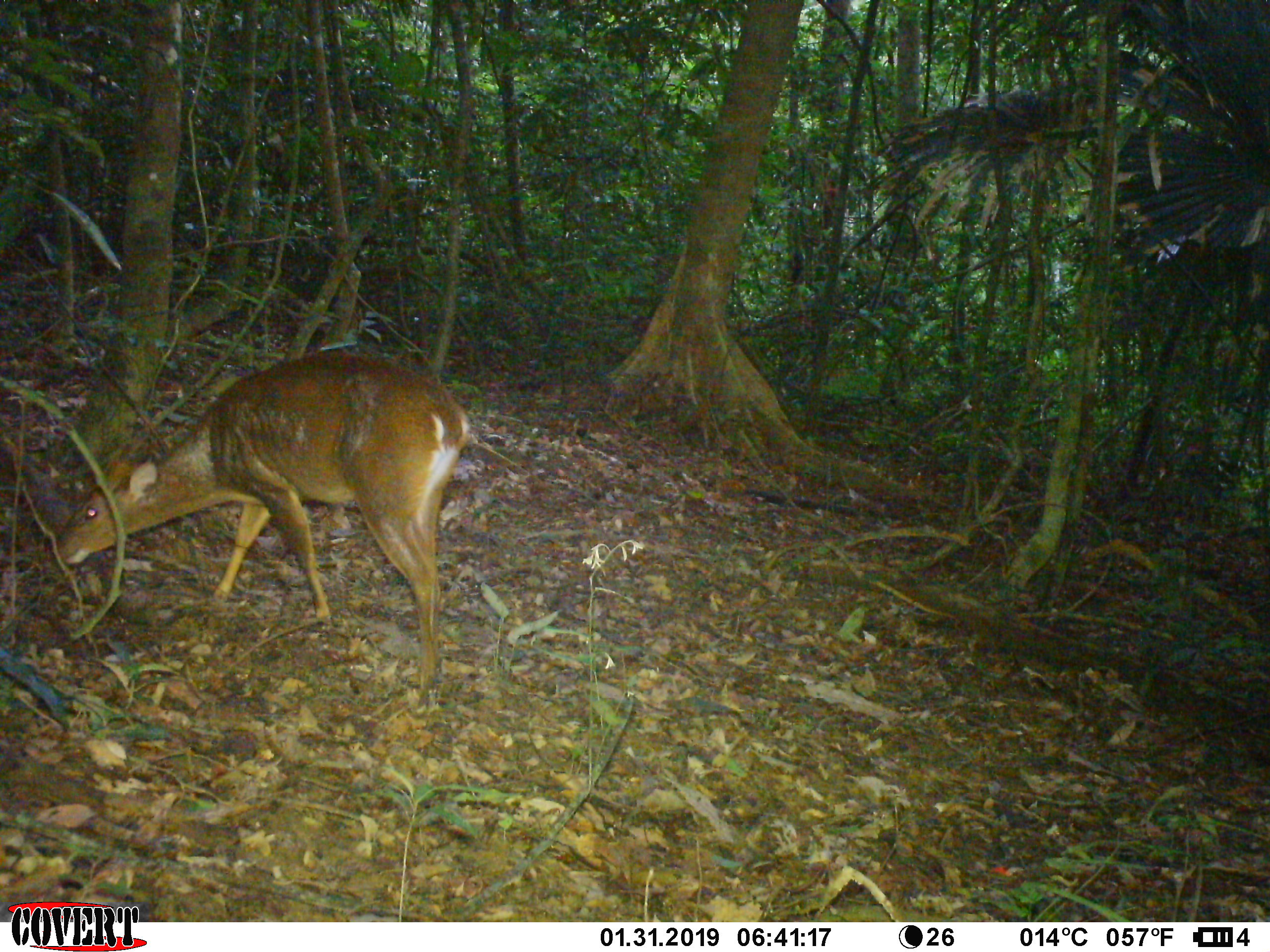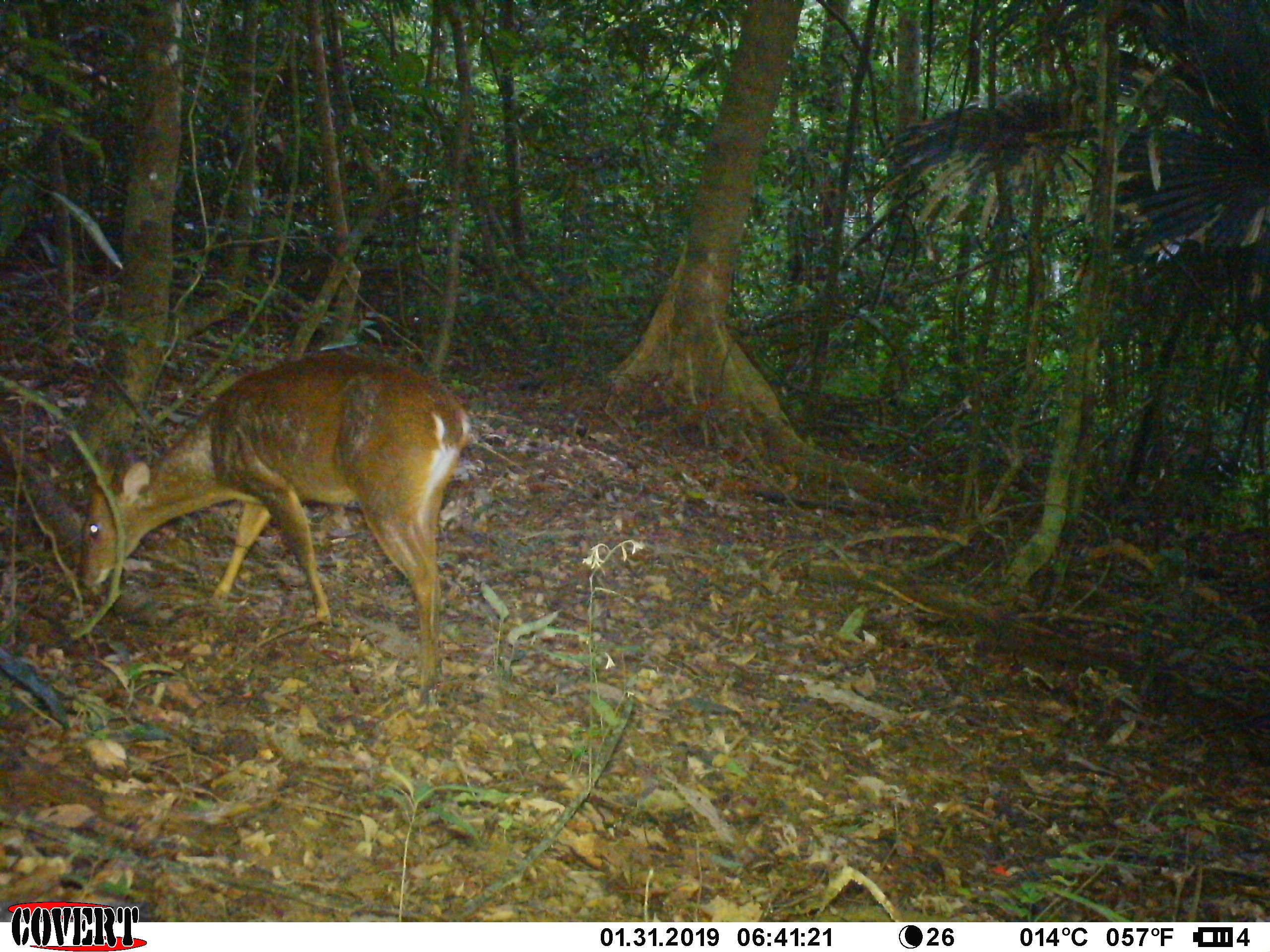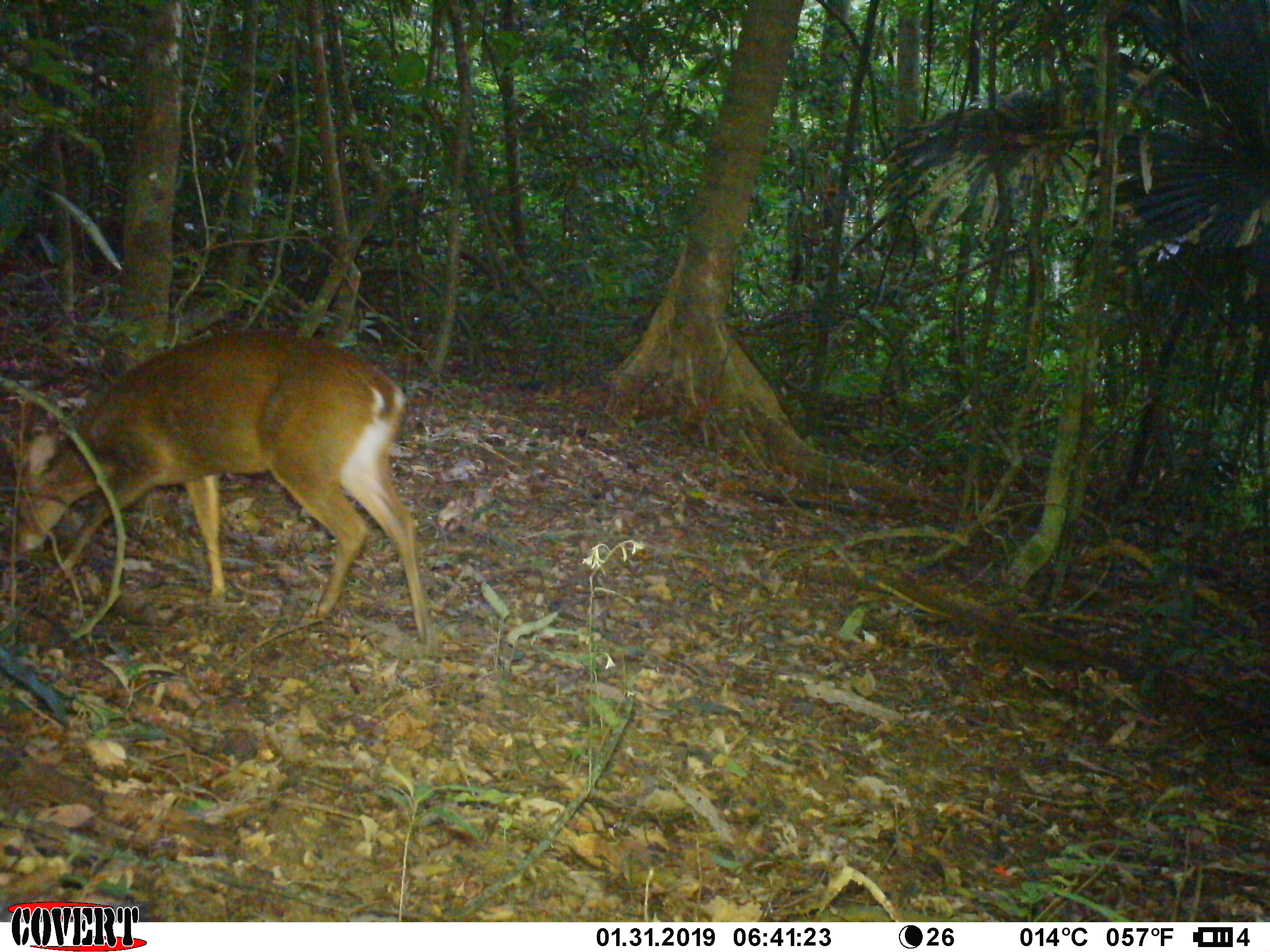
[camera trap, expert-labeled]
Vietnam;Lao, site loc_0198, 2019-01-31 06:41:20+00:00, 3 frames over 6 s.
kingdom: Animalia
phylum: Chordata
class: Mammalia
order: Artiodactyla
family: Cervidae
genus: Muntiacus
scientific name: Muntiacus vuquangensis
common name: large-antlered muntjac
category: large antlered muntjac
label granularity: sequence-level